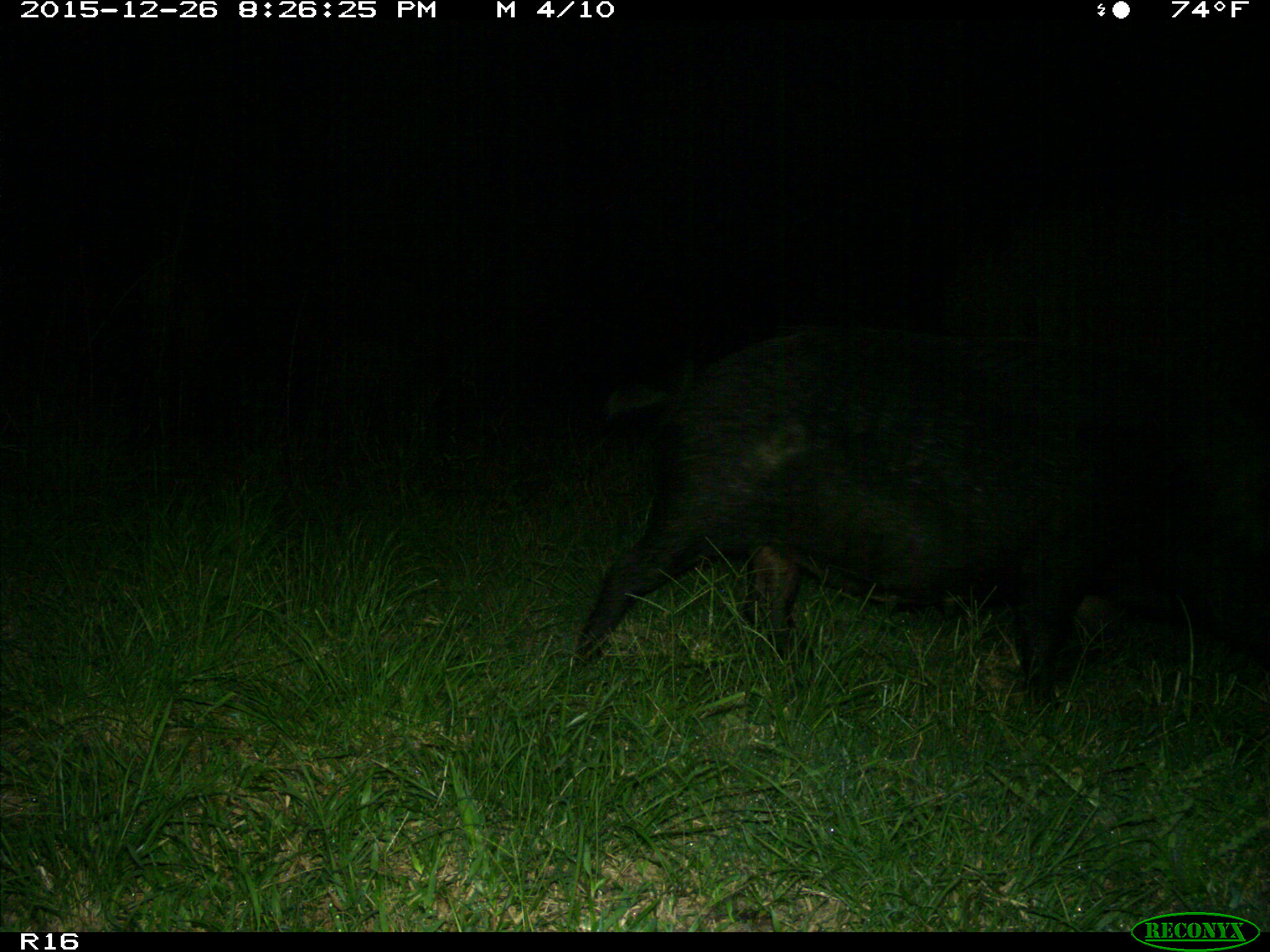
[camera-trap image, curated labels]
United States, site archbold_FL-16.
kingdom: Animalia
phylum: Chordata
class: Mammalia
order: Artiodactyla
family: Suidae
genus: Sus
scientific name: Sus scrofa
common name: wild boar